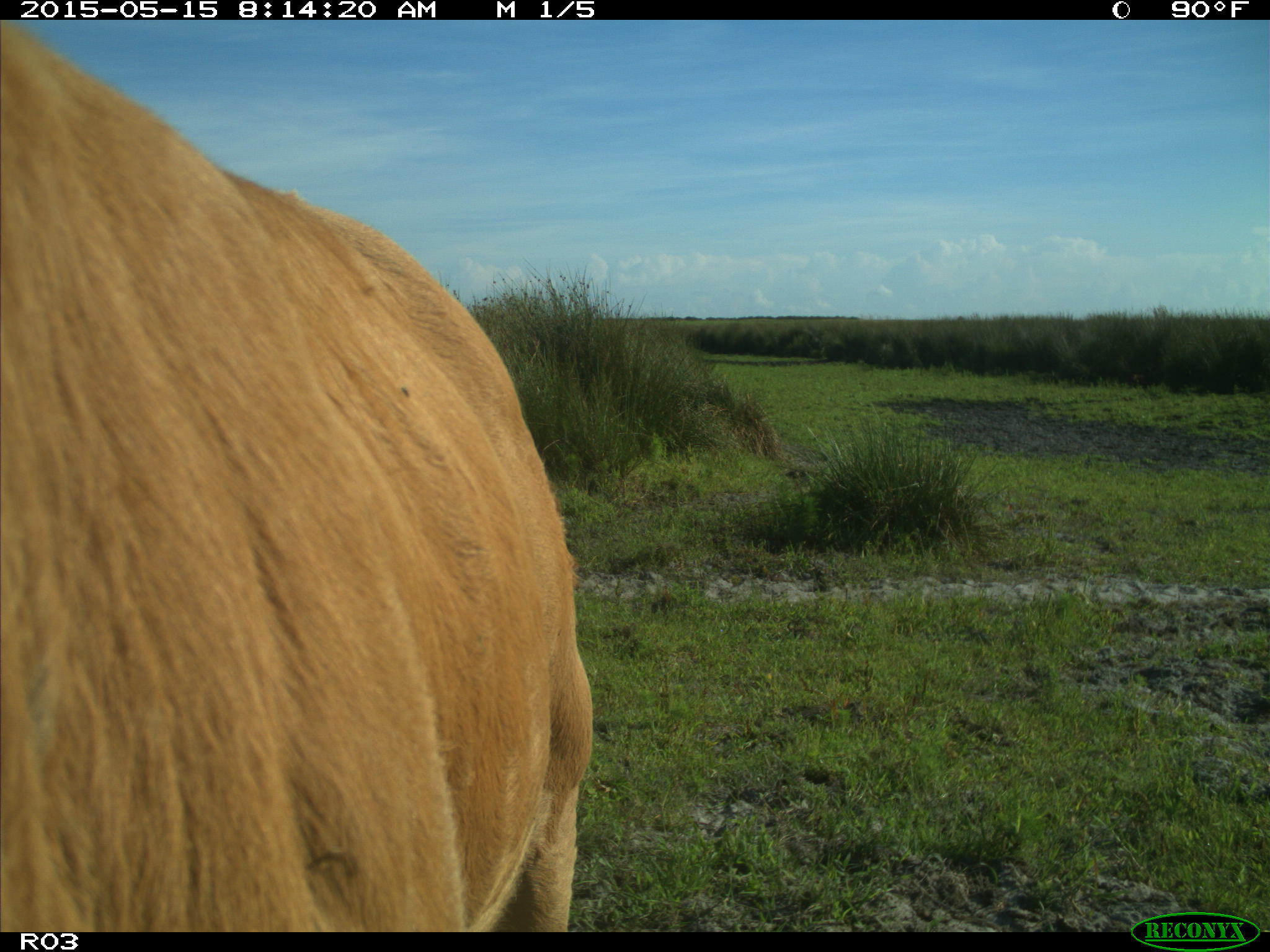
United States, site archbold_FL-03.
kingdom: Animalia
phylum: Chordata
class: Mammalia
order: Artiodactyla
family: Bovidae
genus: Bos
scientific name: Bos taurus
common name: domestic cow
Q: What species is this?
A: Bos taurus (domestic cow).